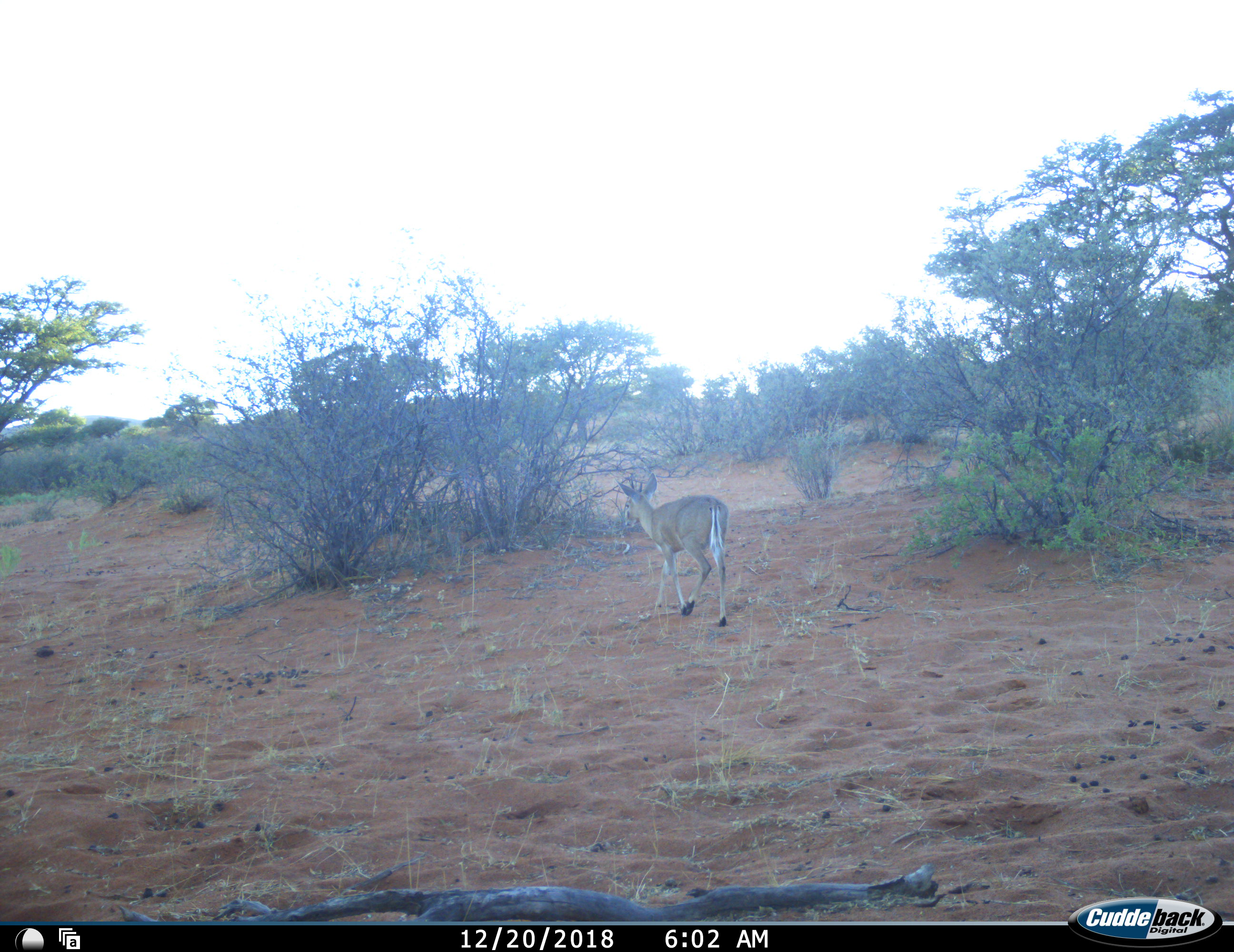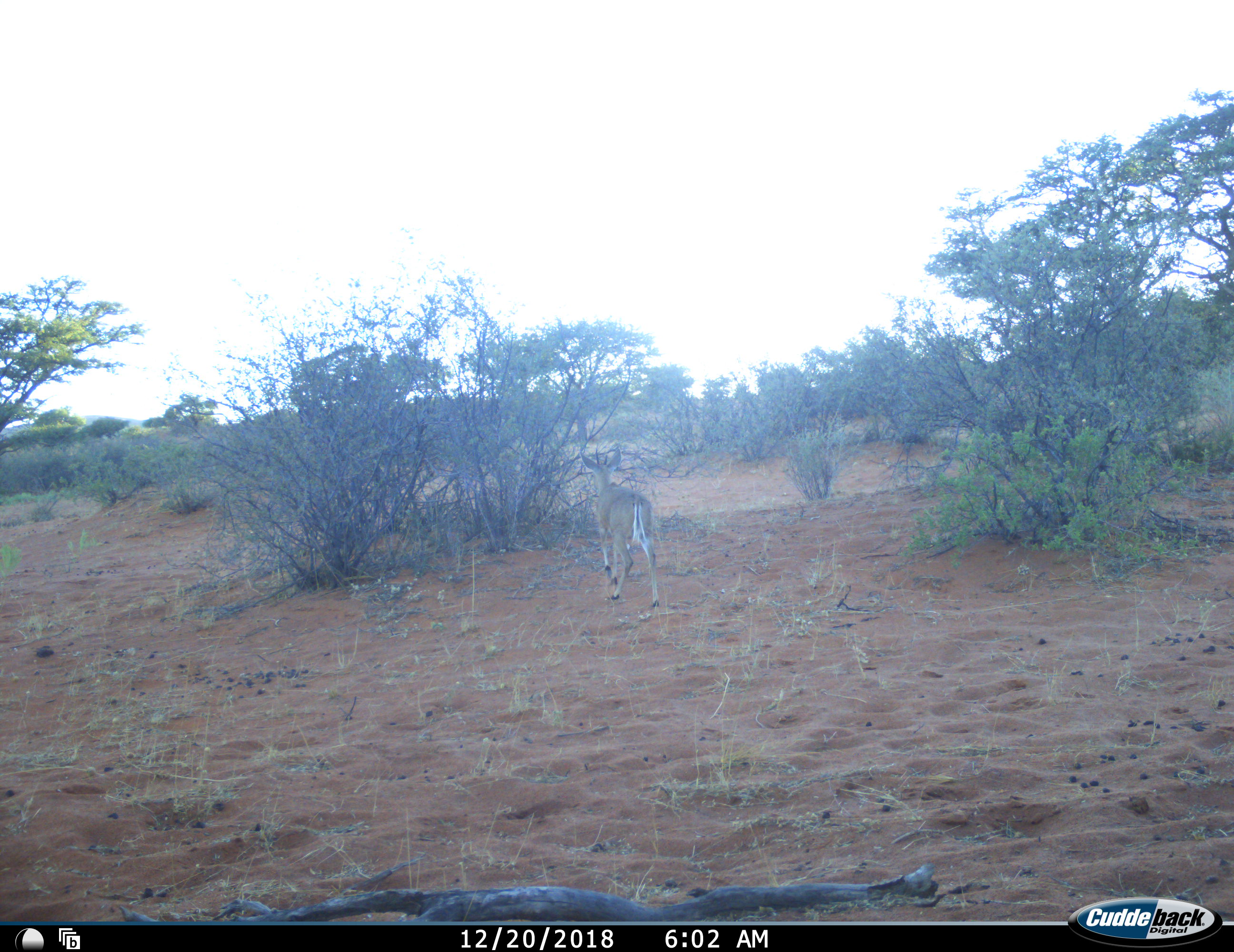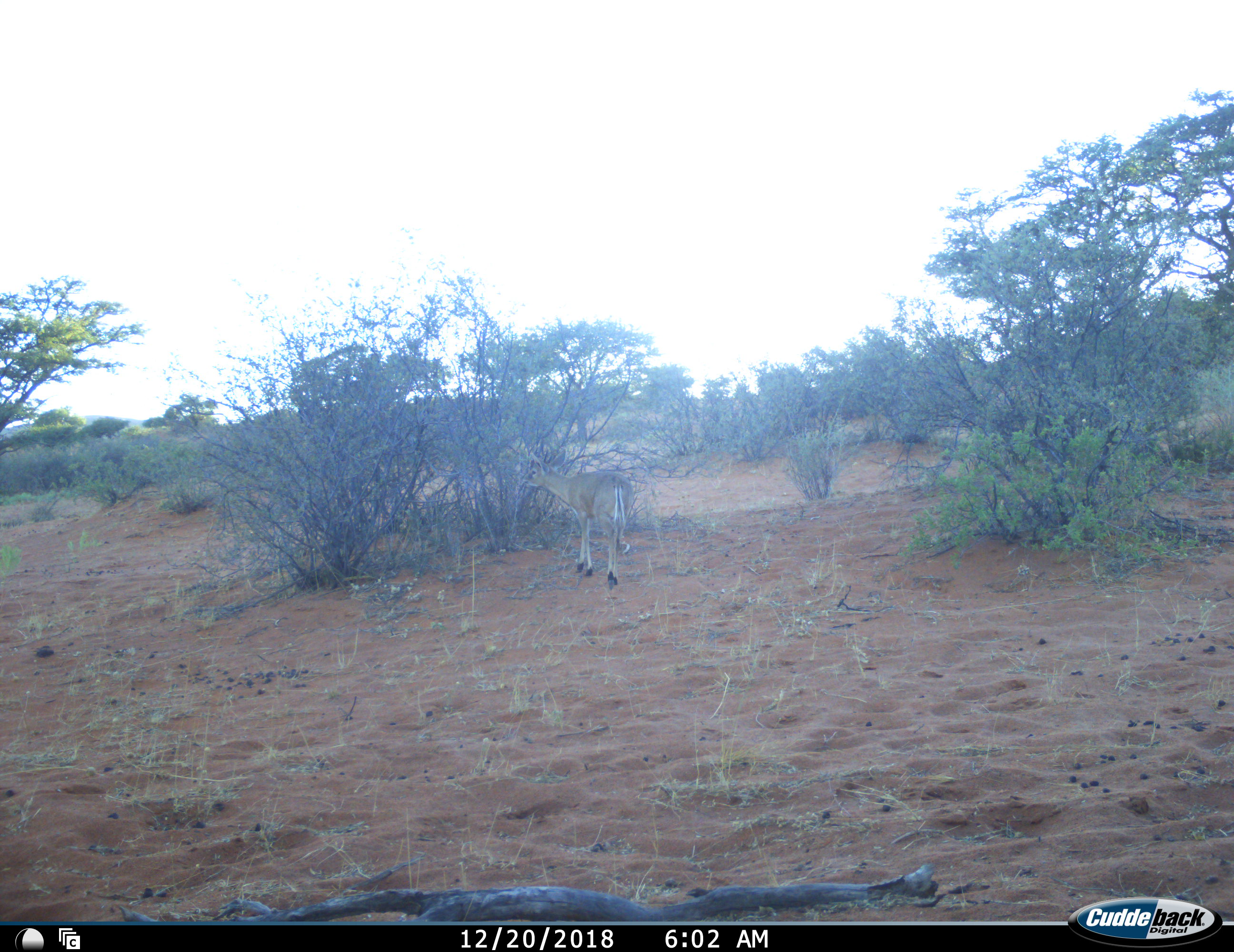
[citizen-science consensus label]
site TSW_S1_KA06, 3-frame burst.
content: unidentified animal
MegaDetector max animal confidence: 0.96